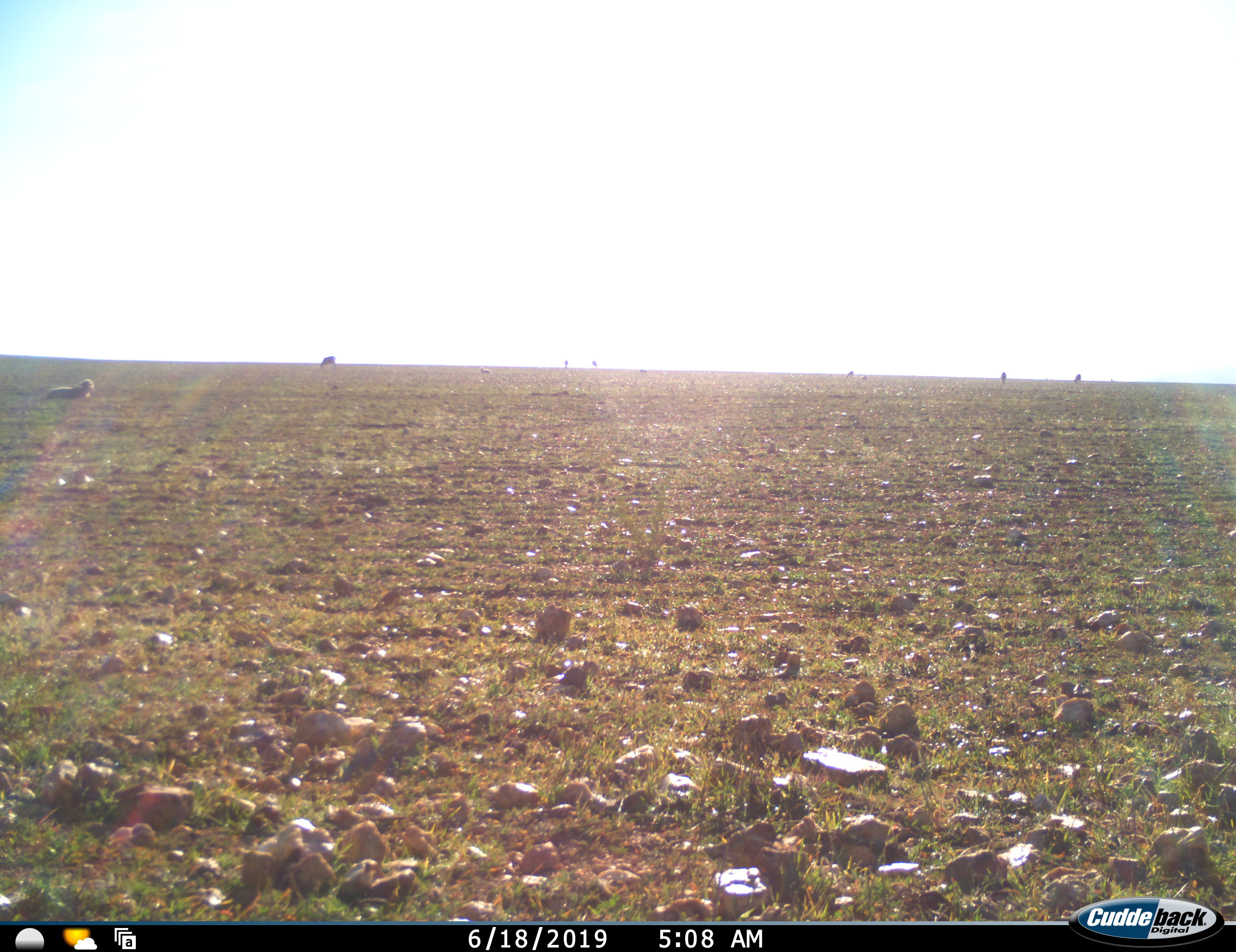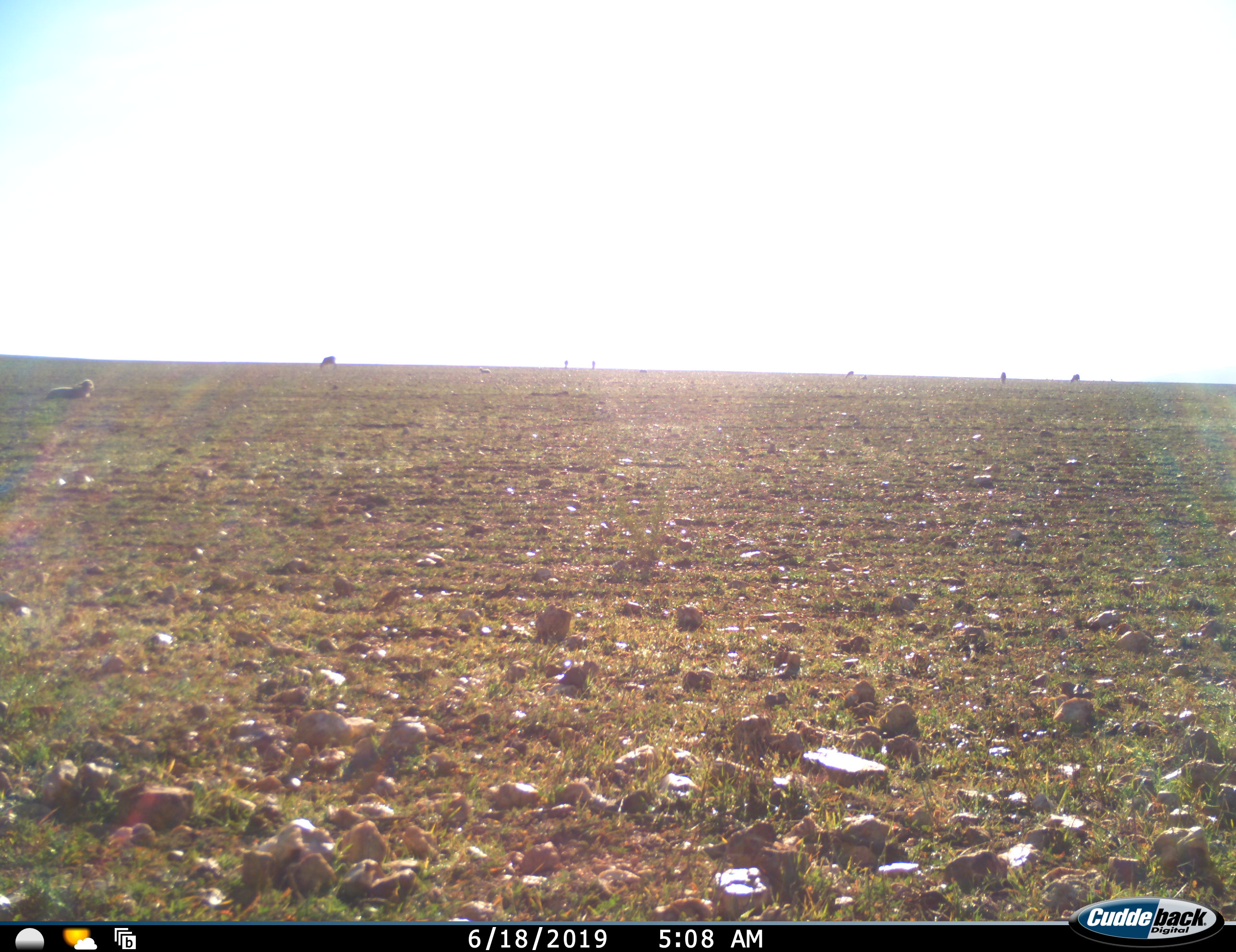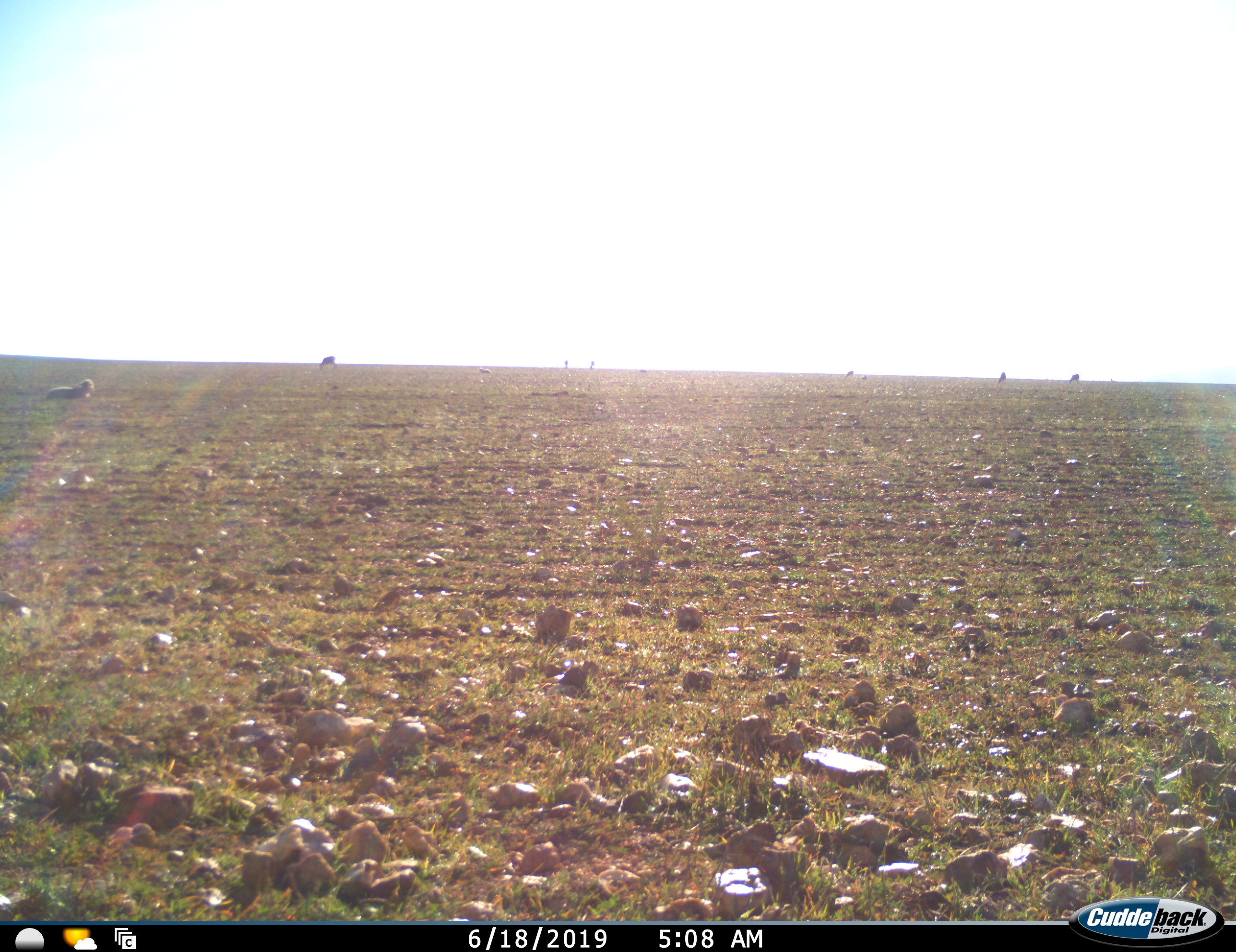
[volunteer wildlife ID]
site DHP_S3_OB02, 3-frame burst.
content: unidentified animal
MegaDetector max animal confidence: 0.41